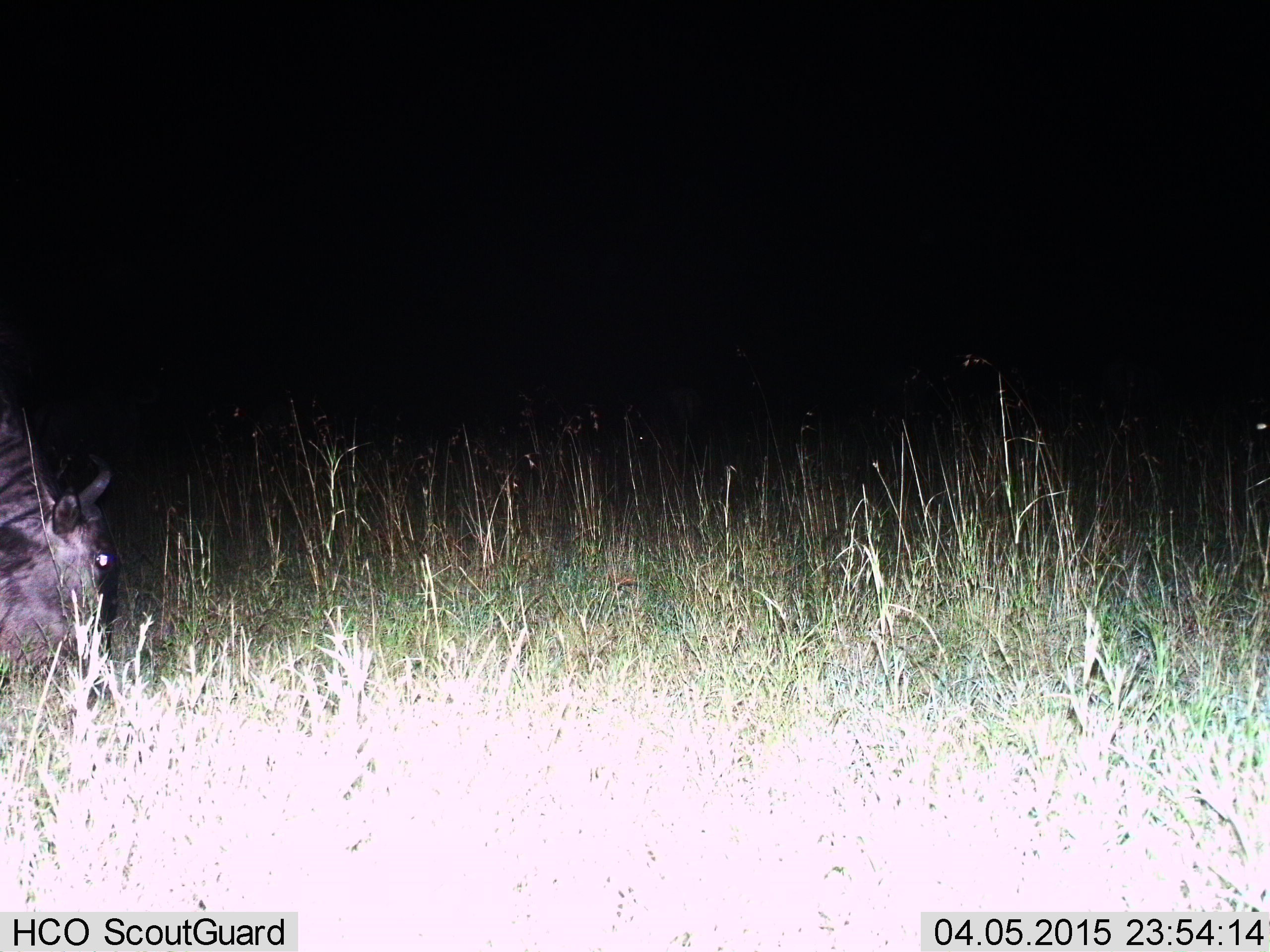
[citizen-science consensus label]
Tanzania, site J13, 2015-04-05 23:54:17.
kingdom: Animalia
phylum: Chordata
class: Mammalia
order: Artiodactyla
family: Bovidae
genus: Connochaetes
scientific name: Connochaetes taurinus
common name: blue wildebeest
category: wildebeest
Wildebeest (blue wildebeest) (Connochaetes taurinus), count 1. Behavior (volunteer vote fractions): standing 40%, resting 0%, moving 0%, interacting 0%. Young present (vote fraction): 0%. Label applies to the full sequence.